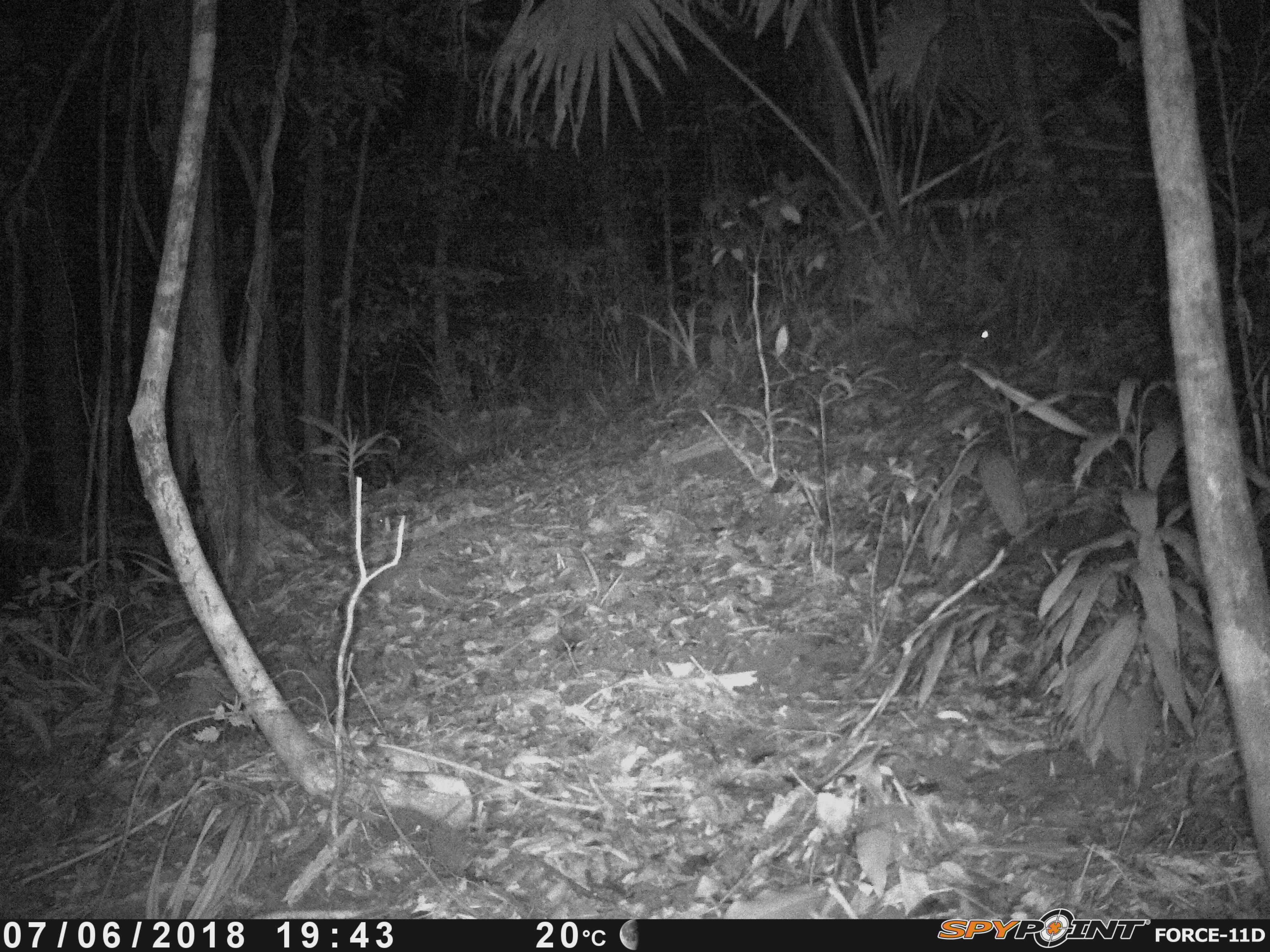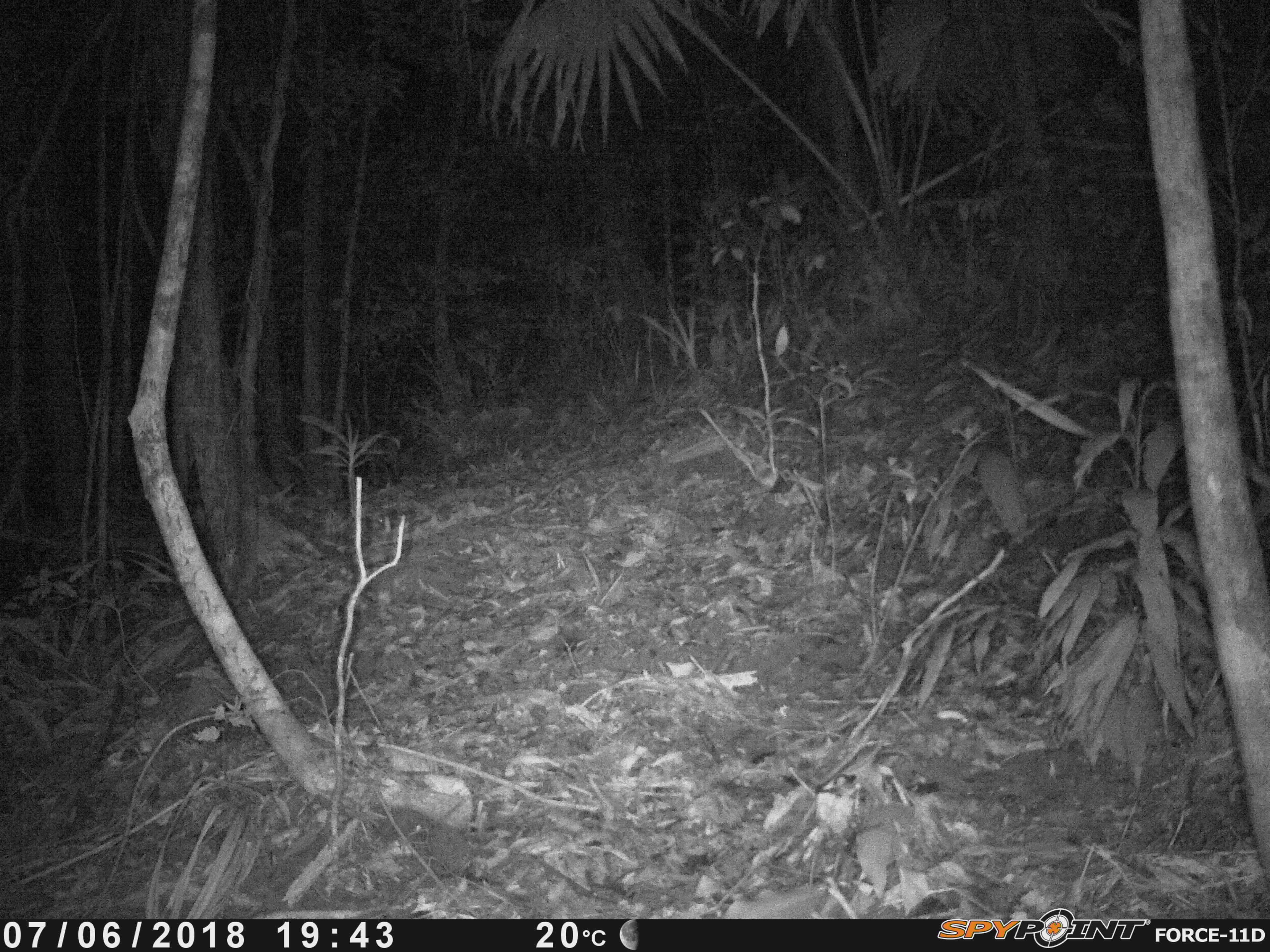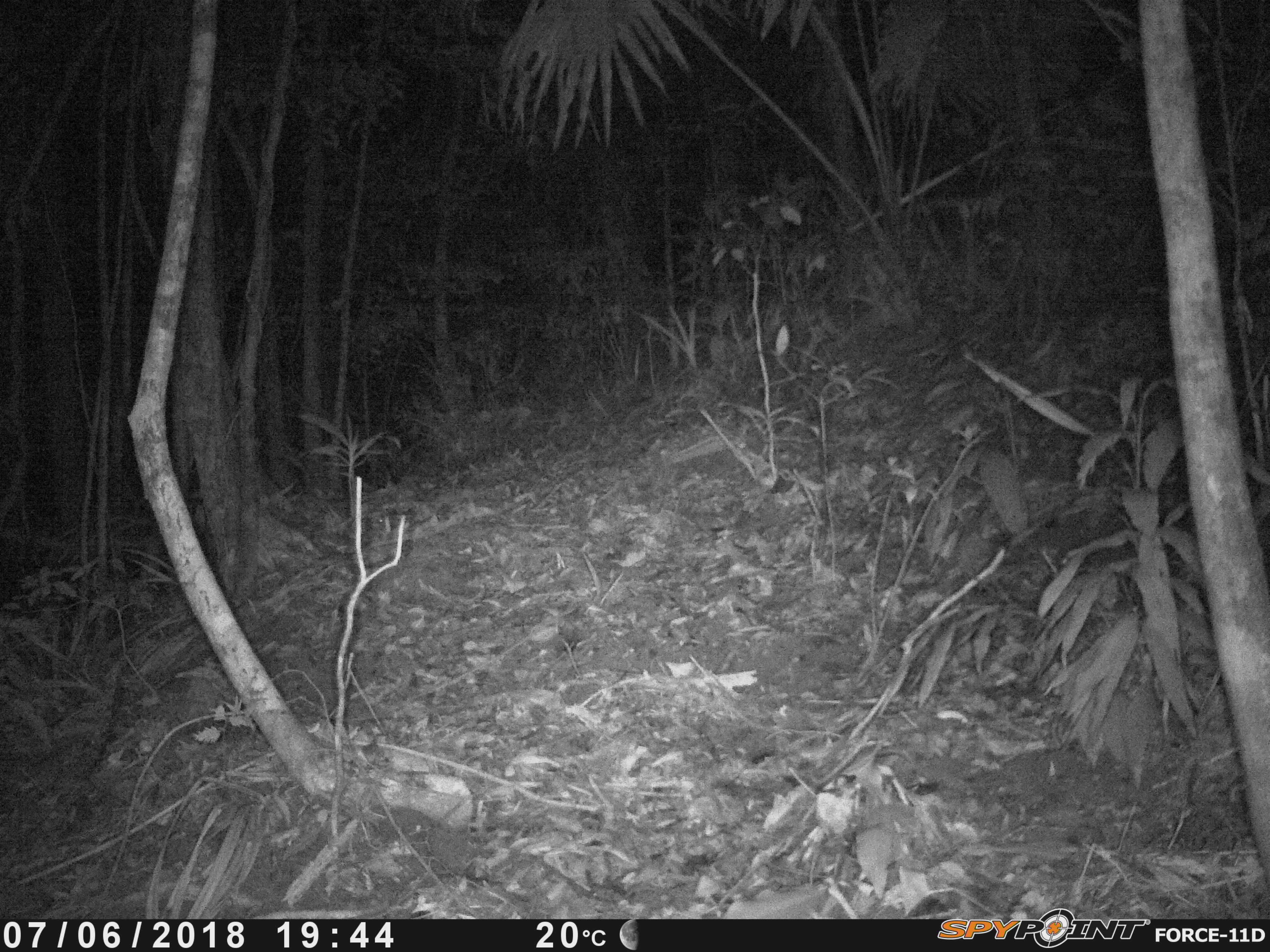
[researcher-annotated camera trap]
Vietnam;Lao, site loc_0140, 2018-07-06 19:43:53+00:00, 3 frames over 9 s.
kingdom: Animalia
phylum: Chordata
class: Mammalia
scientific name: Mammalia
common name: mammal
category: unidentified small mammal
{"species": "unidentified small mammal (mammal) (Mammalia)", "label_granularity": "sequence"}